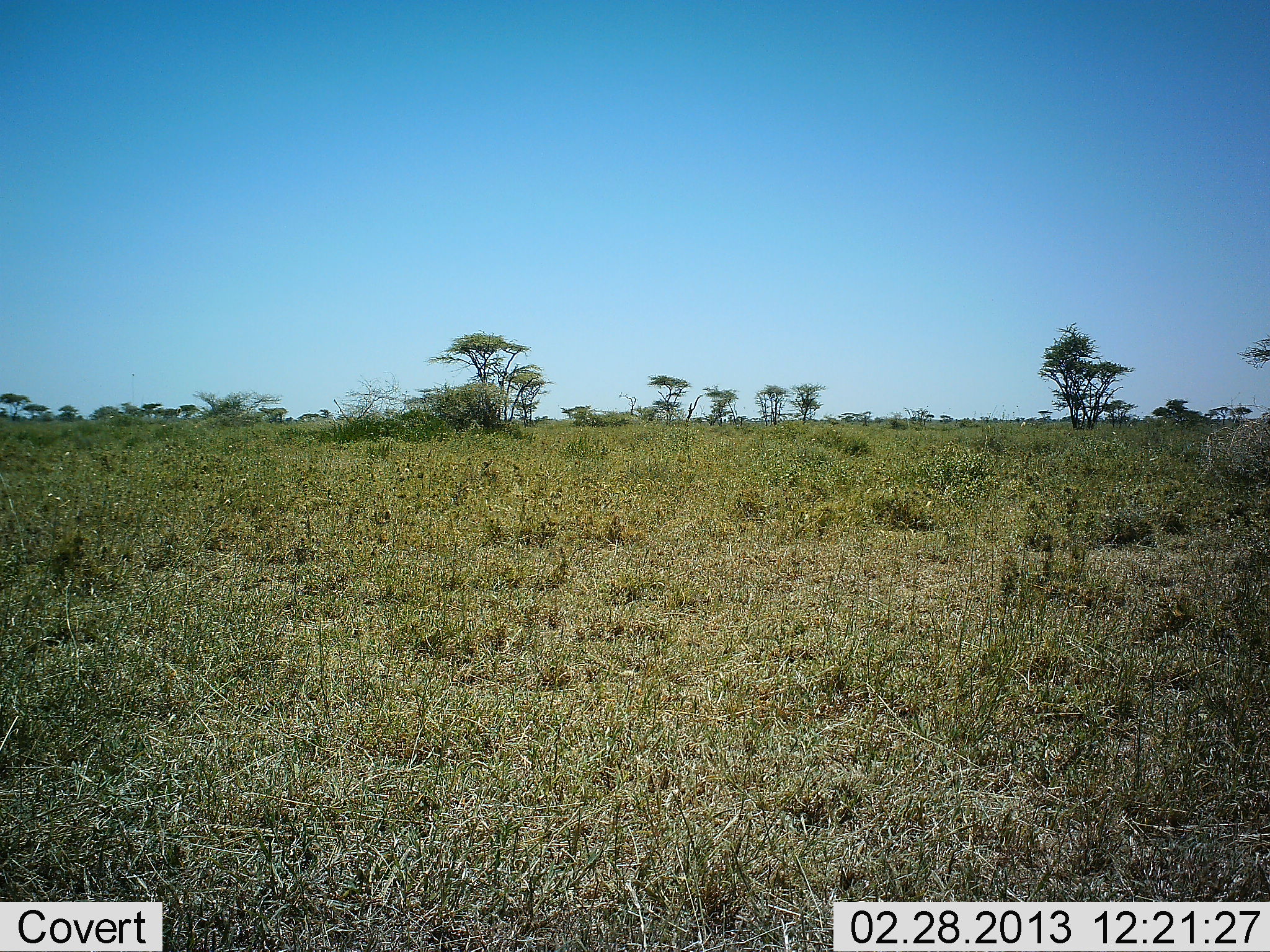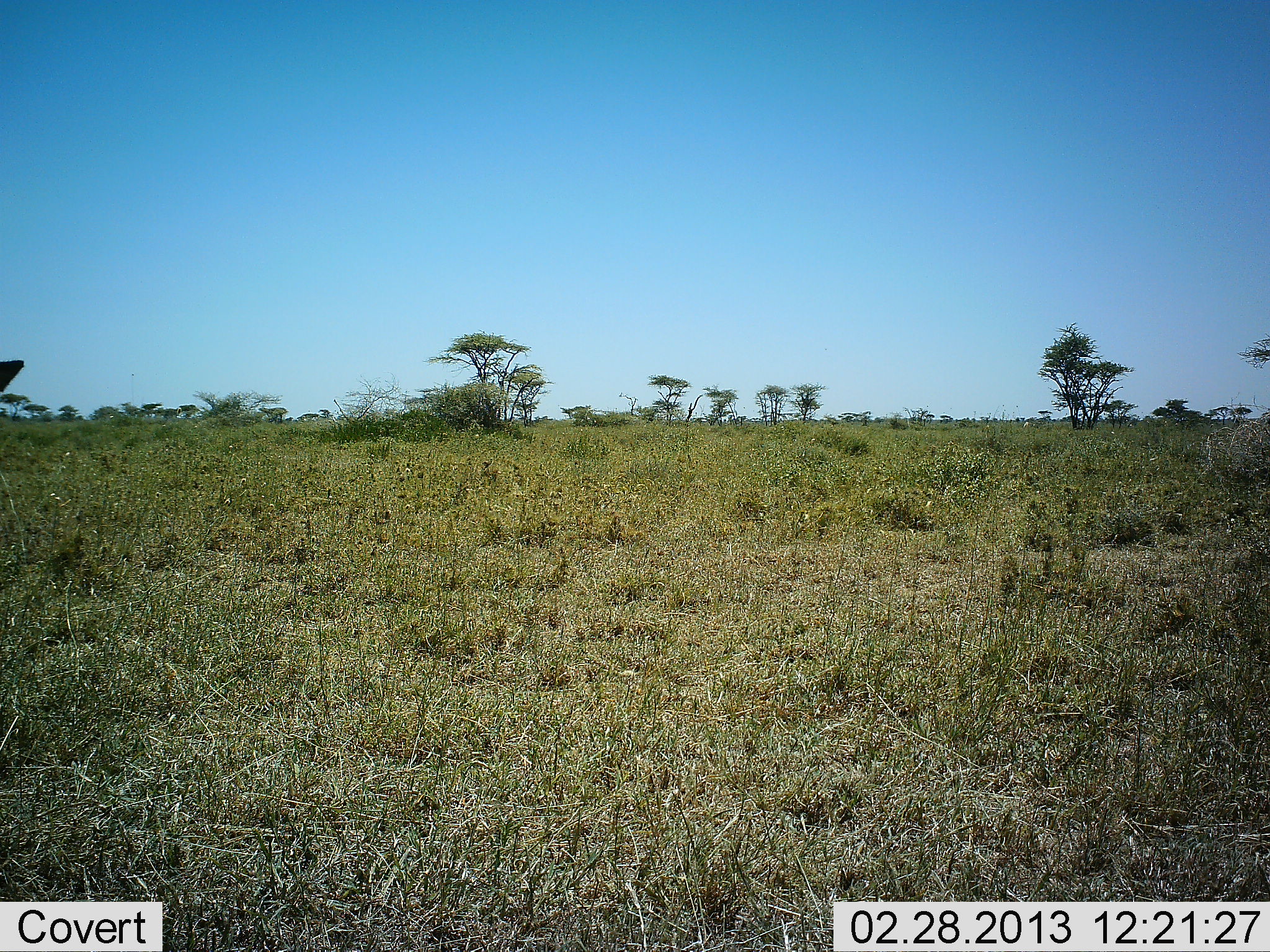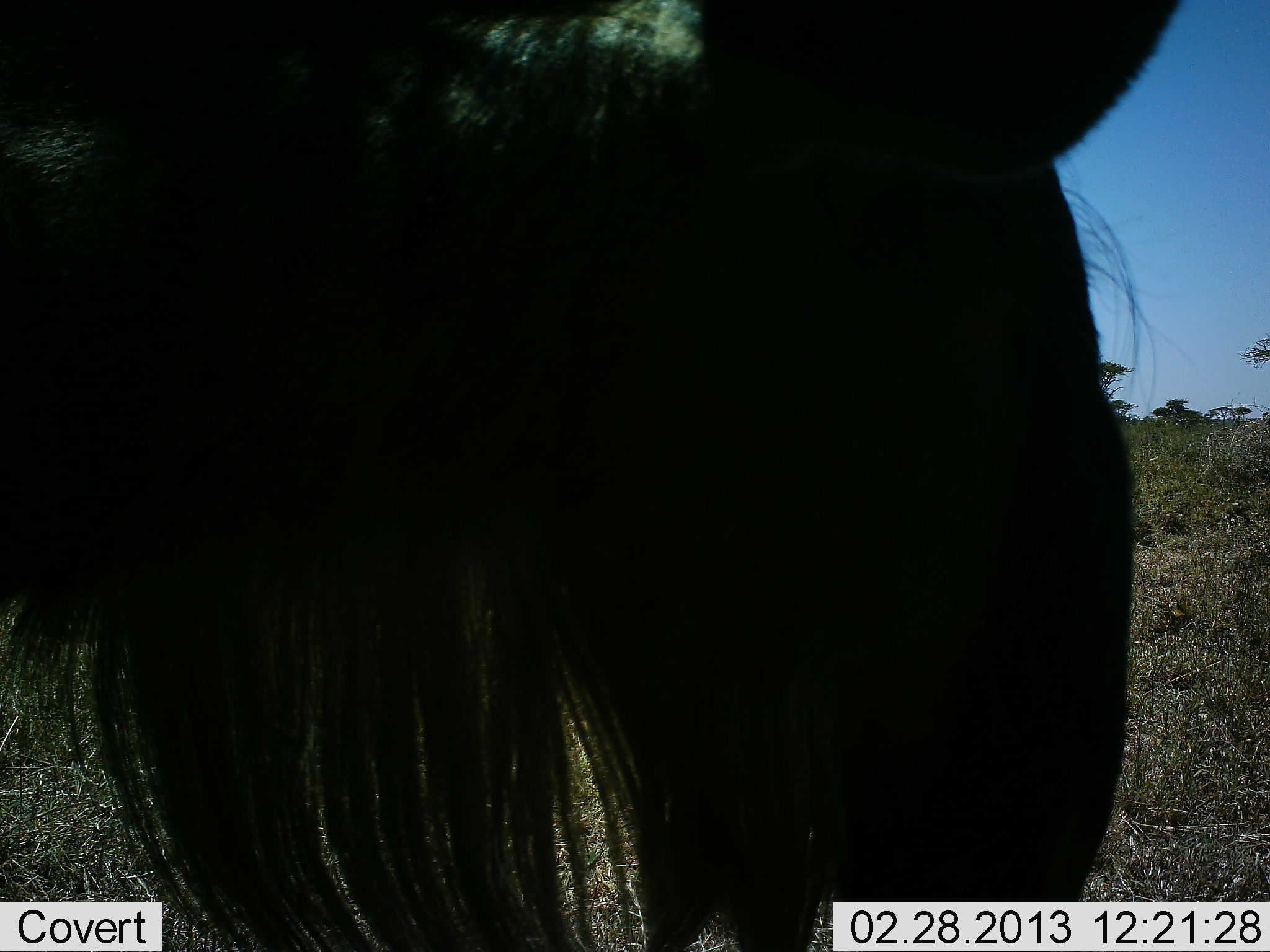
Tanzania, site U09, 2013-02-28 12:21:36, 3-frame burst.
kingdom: Animalia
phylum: Chordata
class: Mammalia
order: Artiodactyla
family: Bovidae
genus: Connochaetes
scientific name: Connochaetes taurinus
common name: blue wildebeest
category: wildebeest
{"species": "wildebeest (blue wildebeest) (Connochaetes taurinus)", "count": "1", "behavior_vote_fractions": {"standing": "23%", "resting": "0%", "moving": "77%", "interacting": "0%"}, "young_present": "0%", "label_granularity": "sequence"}